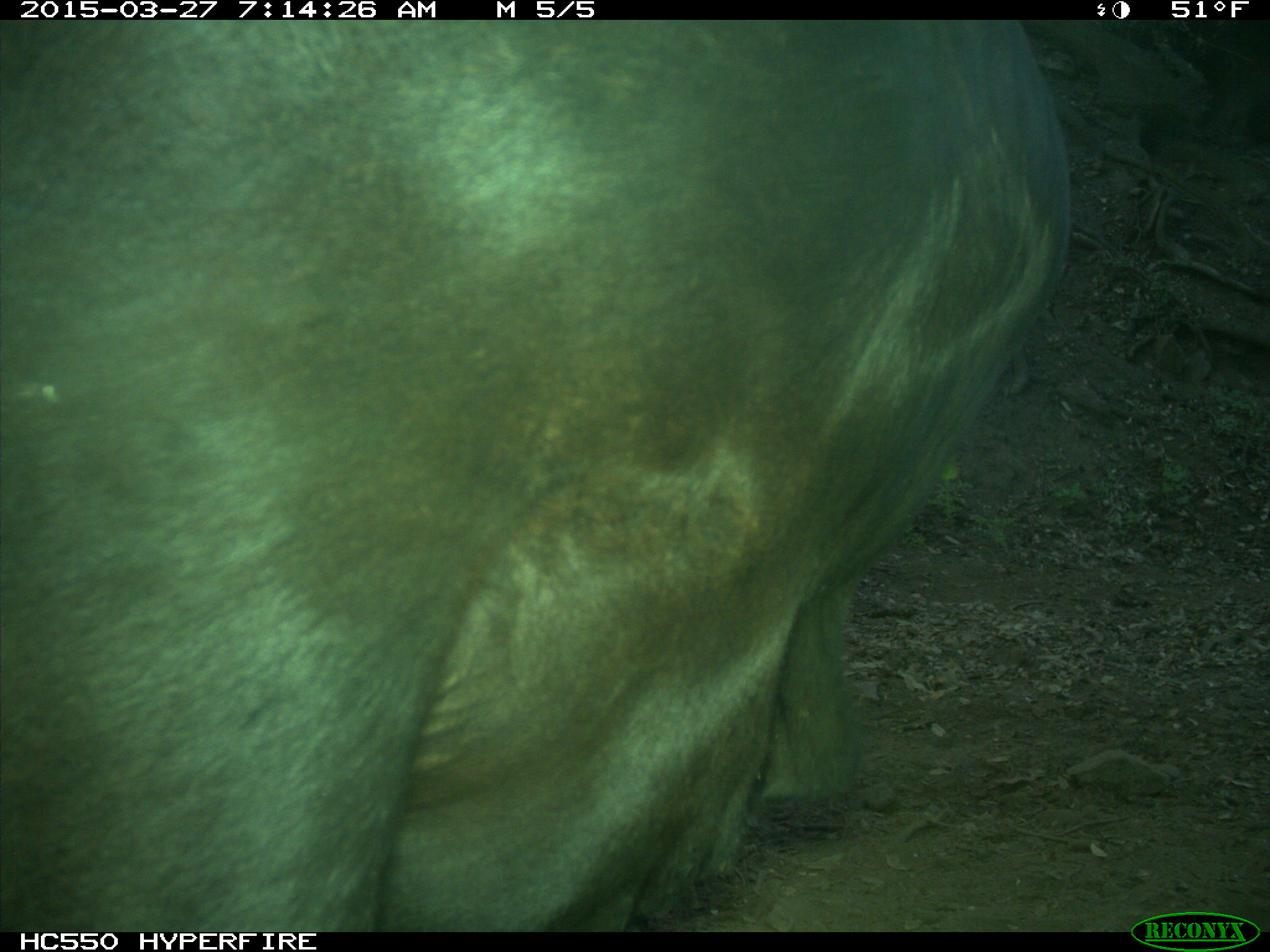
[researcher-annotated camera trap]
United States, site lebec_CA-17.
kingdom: Animalia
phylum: Chordata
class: Mammalia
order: Artiodactyla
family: Bovidae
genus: Bos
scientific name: Bos taurus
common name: domestic cow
Bos taurus (domestic cow).